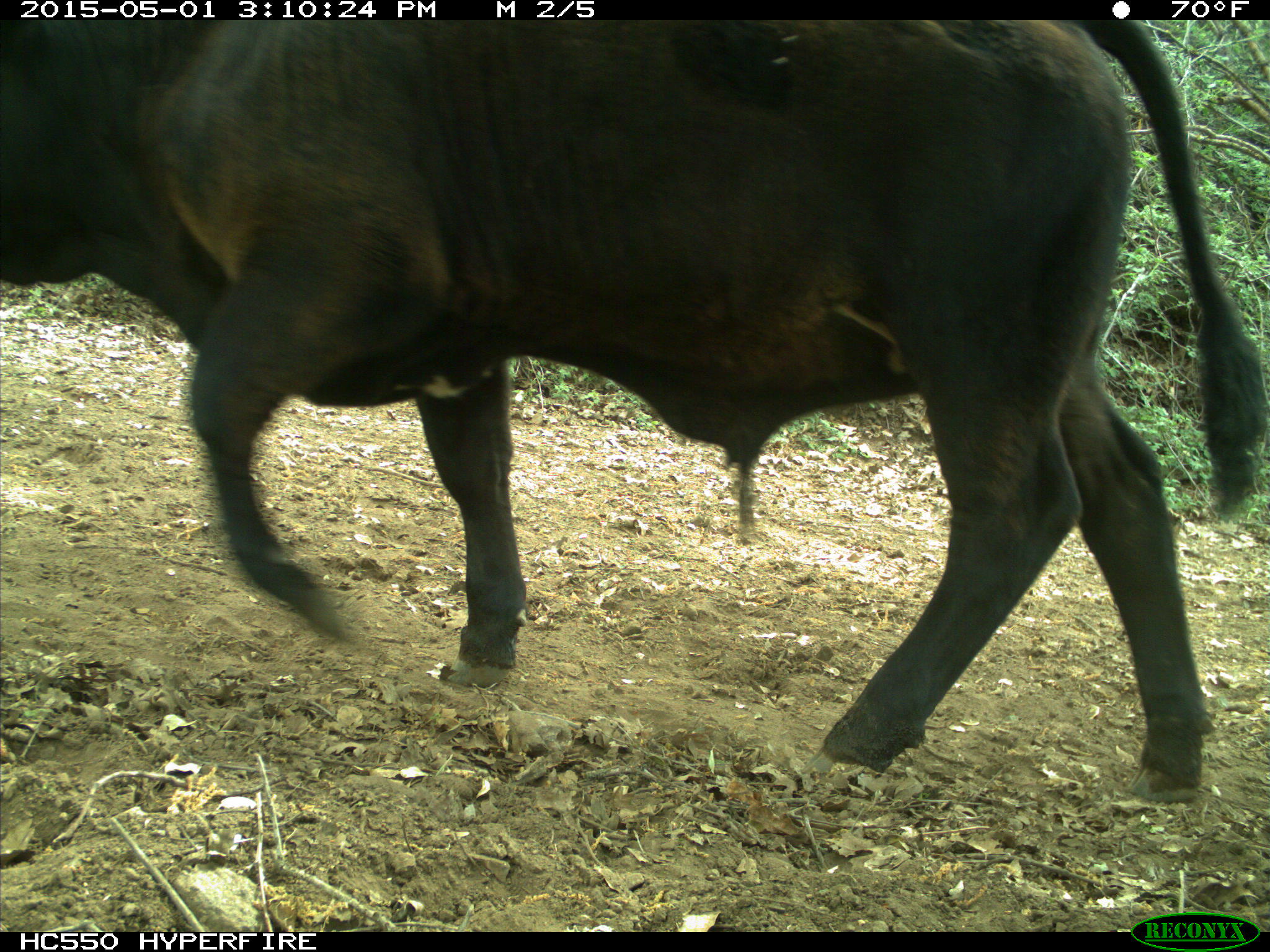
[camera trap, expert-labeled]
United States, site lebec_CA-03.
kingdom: Animalia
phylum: Chordata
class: Mammalia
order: Artiodactyla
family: Bovidae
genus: Bos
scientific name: Bos taurus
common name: domestic cow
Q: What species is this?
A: Bos taurus (domestic cow).